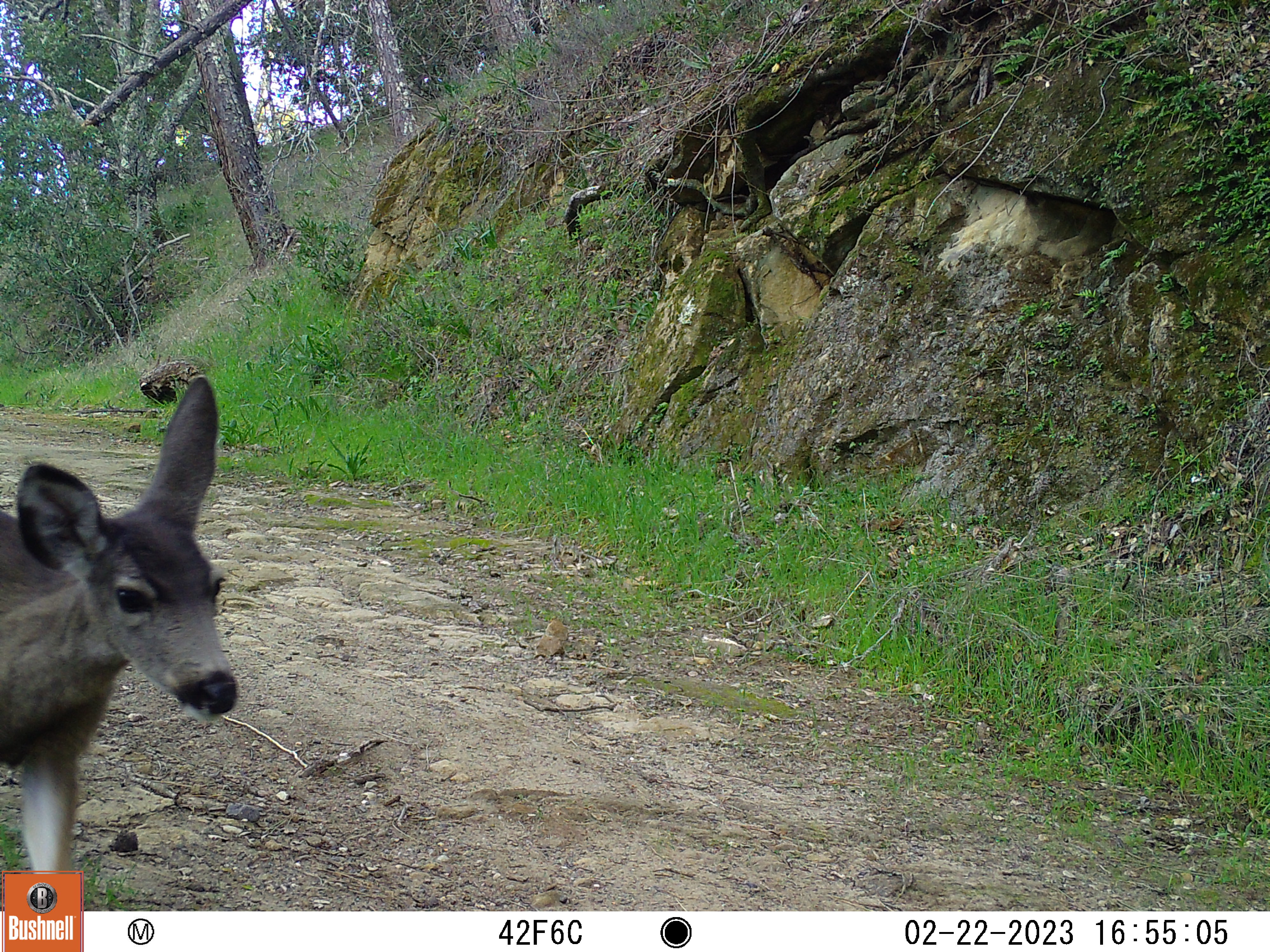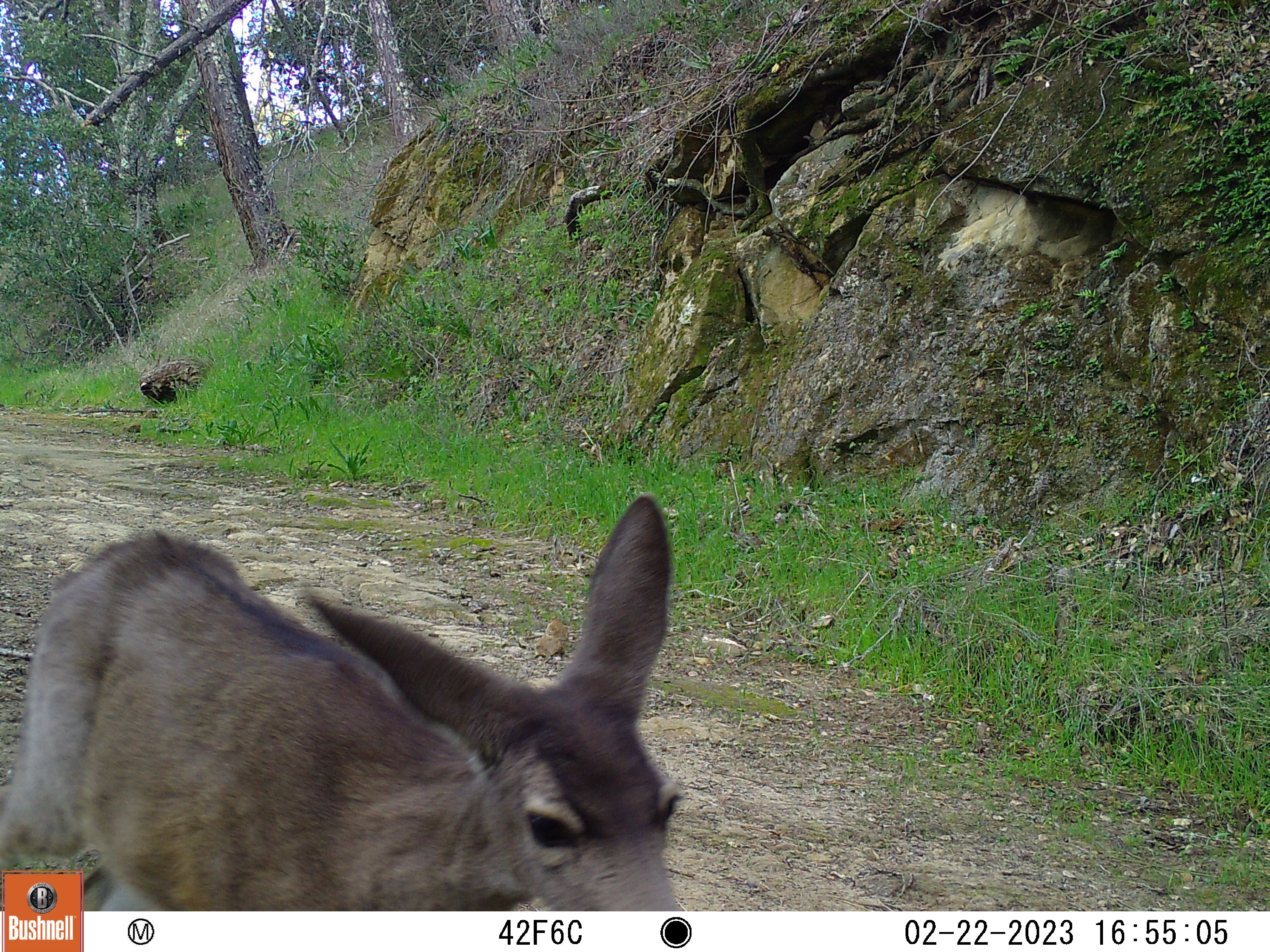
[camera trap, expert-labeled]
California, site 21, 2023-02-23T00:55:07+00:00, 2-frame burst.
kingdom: Animalia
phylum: Chordata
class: Mammalia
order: Artiodactyla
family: Cervidae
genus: Odocoileus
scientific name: Odocoileus hemionus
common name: mule deer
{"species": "mule deer (Odocoileus hemionus)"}